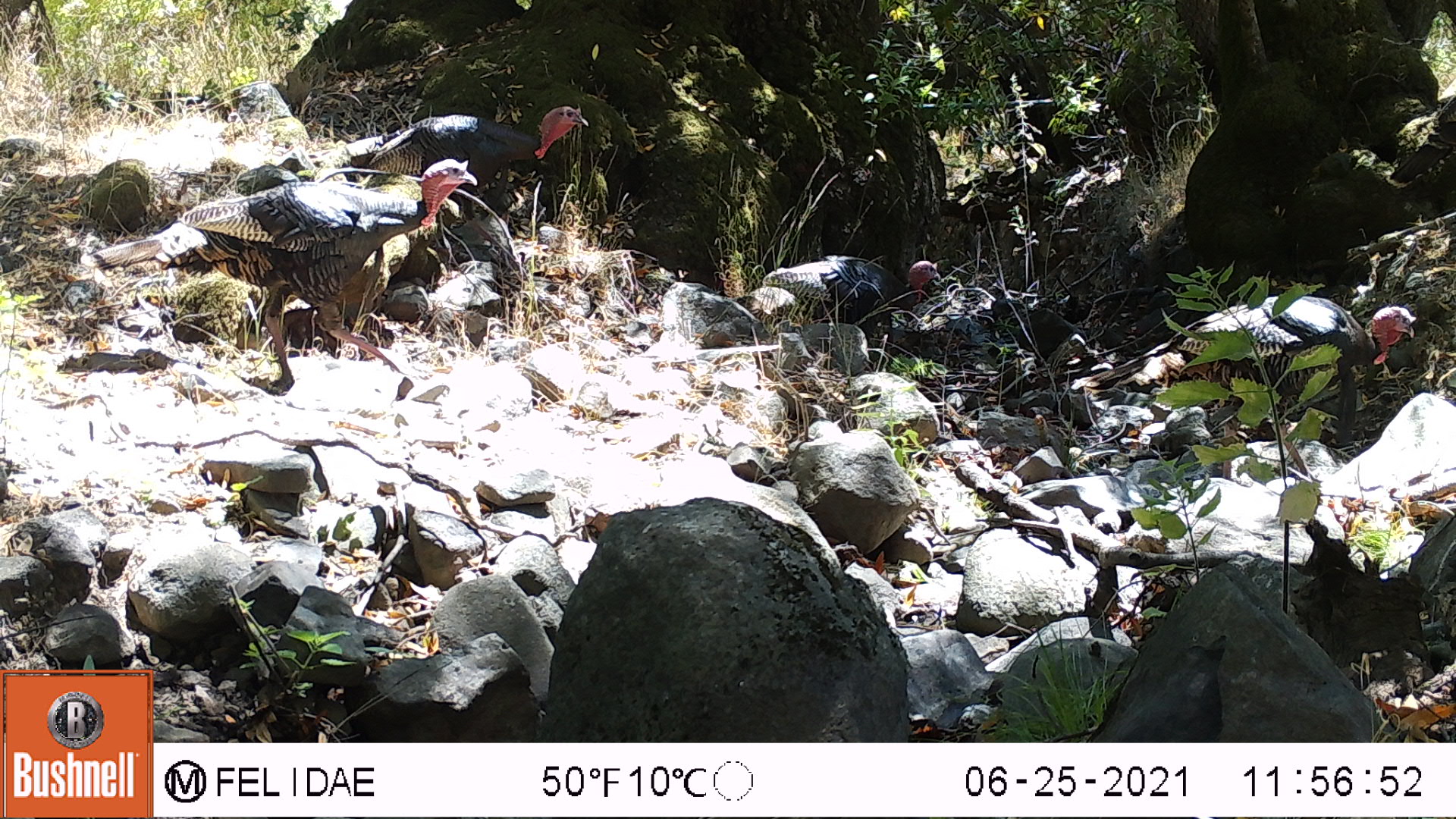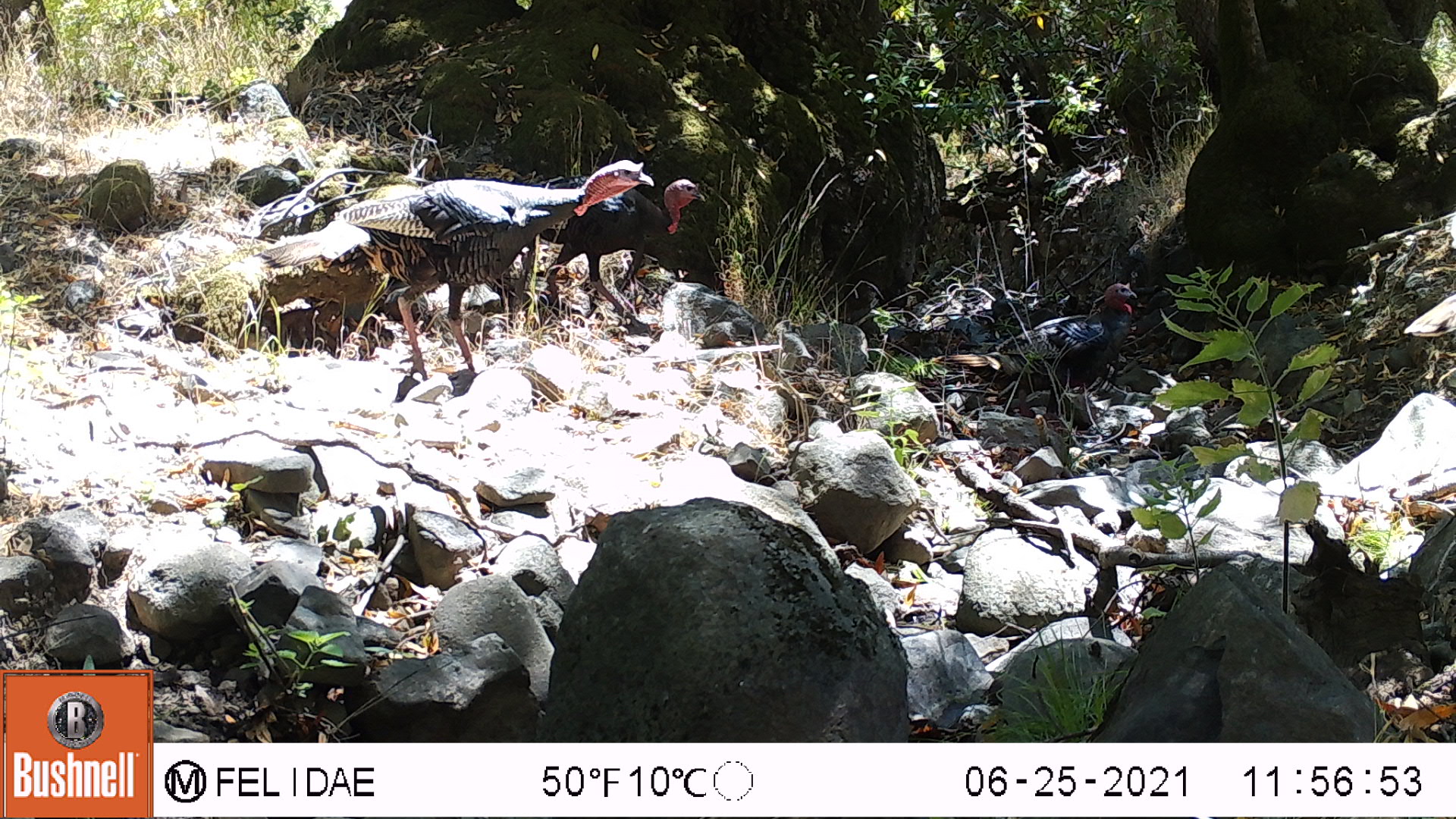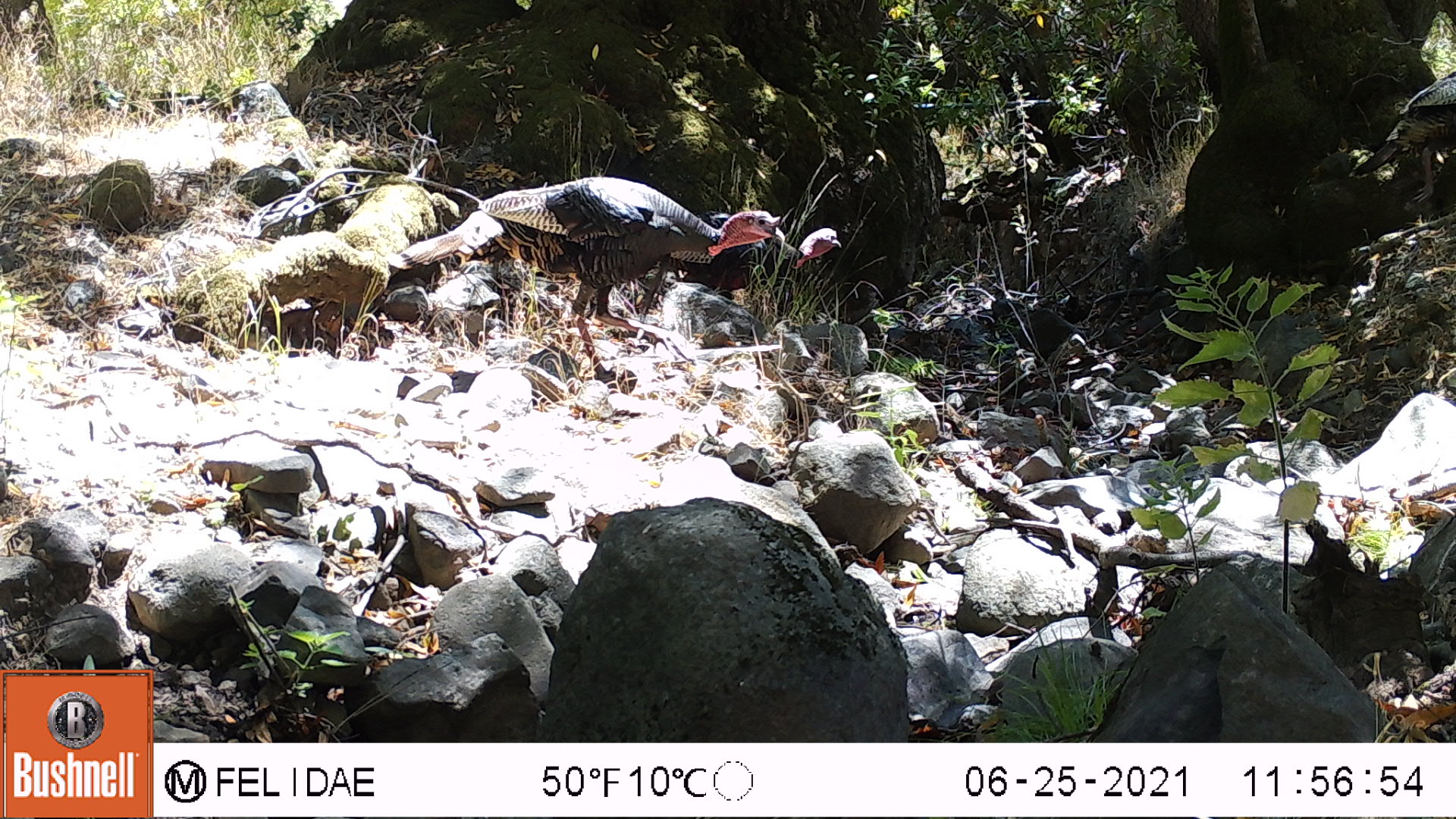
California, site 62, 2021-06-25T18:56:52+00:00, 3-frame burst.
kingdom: Animalia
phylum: Chordata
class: Aves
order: Galliformes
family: Phasianidae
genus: Meleagris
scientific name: Meleagris gallopavo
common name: turkey